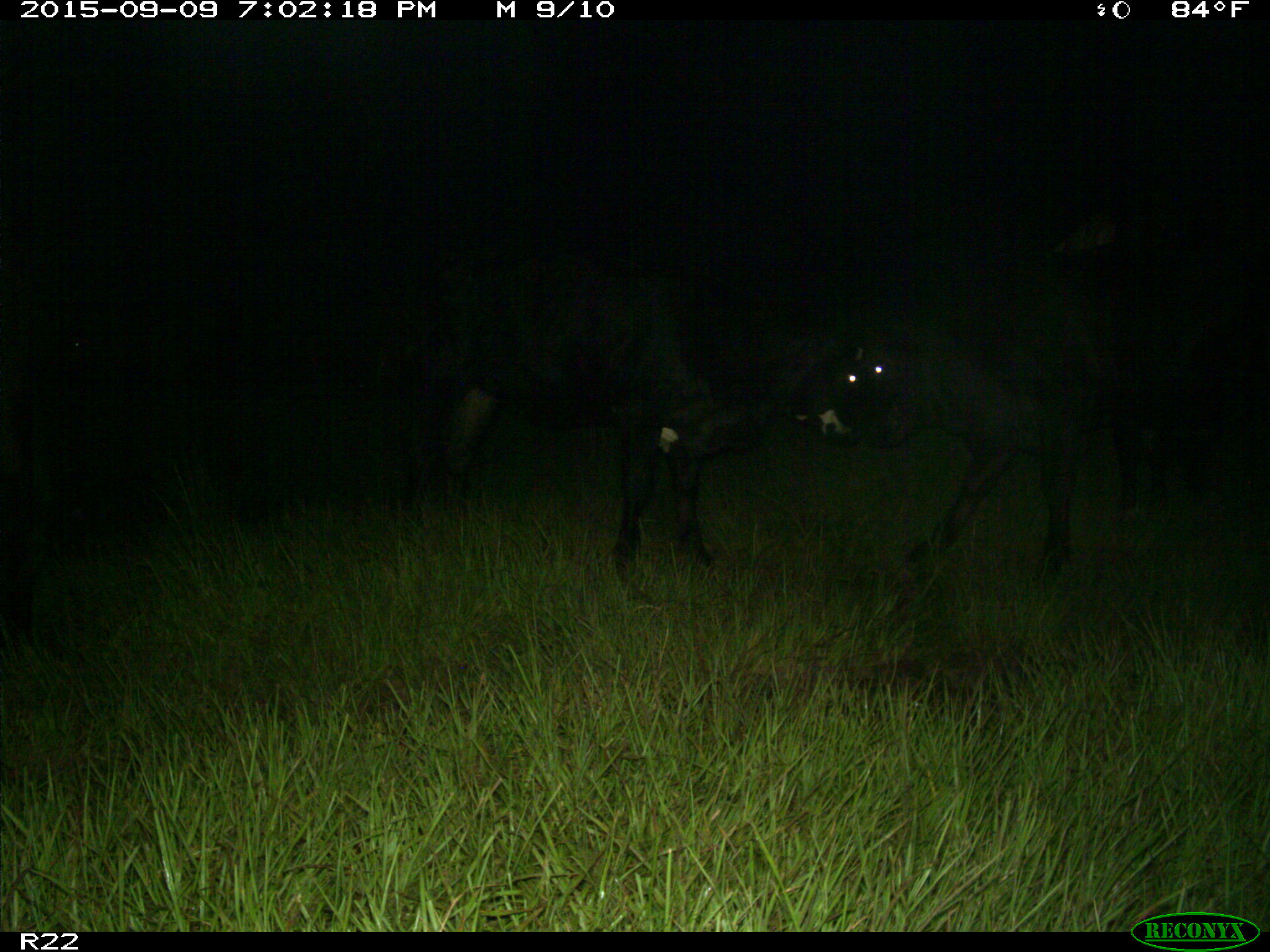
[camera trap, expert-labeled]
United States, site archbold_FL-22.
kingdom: Animalia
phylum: Chordata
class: Mammalia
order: Artiodactyla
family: Bovidae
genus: Bos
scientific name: Bos taurus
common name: domestic cow